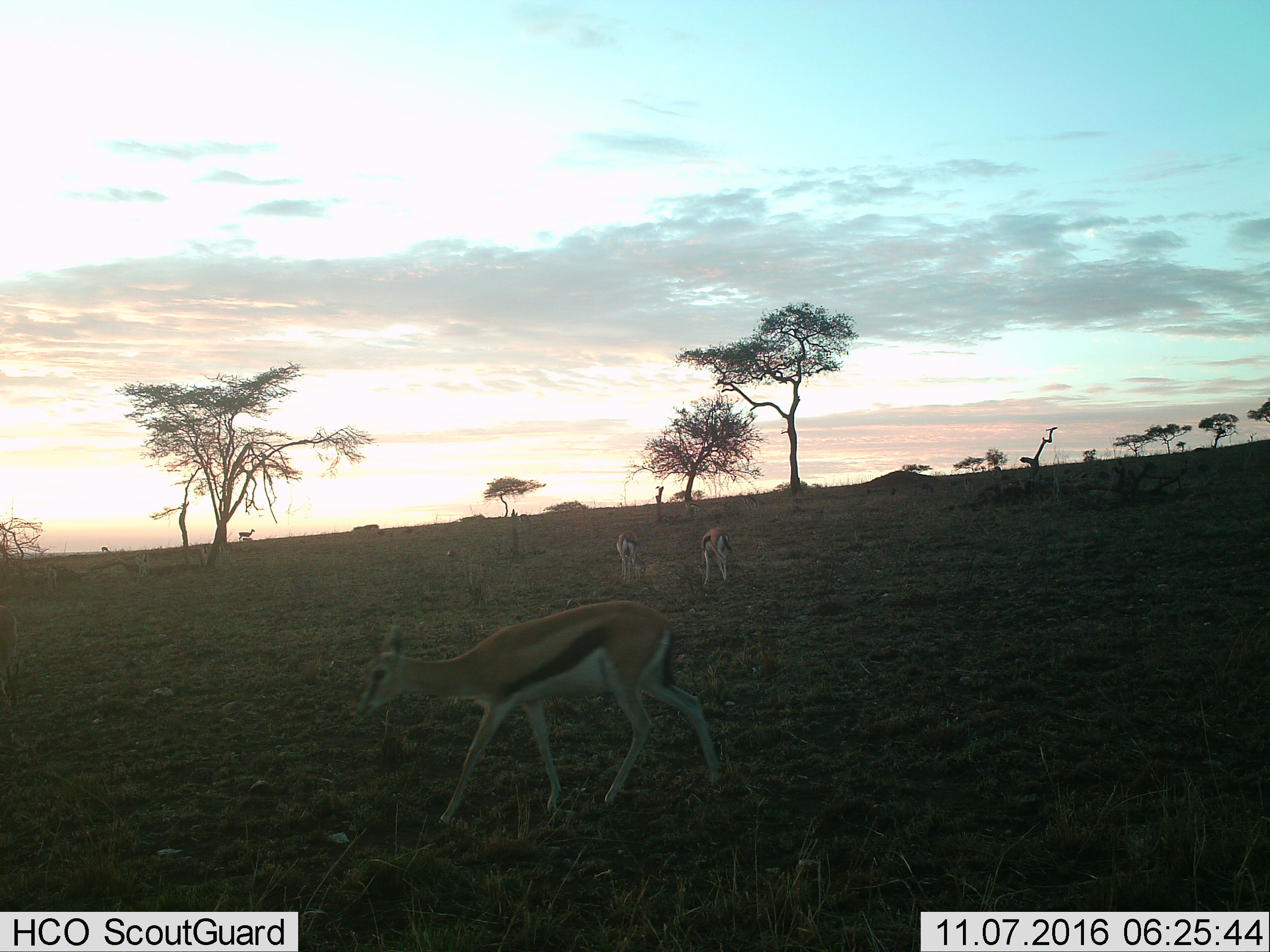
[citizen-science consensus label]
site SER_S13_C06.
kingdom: Animalia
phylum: Chordata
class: Mammalia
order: Artiodactyla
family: Bovidae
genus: Eudorcas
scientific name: Eudorcas thomsonii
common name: thomson's gazelle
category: gazellethomsons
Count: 7.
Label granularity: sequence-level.